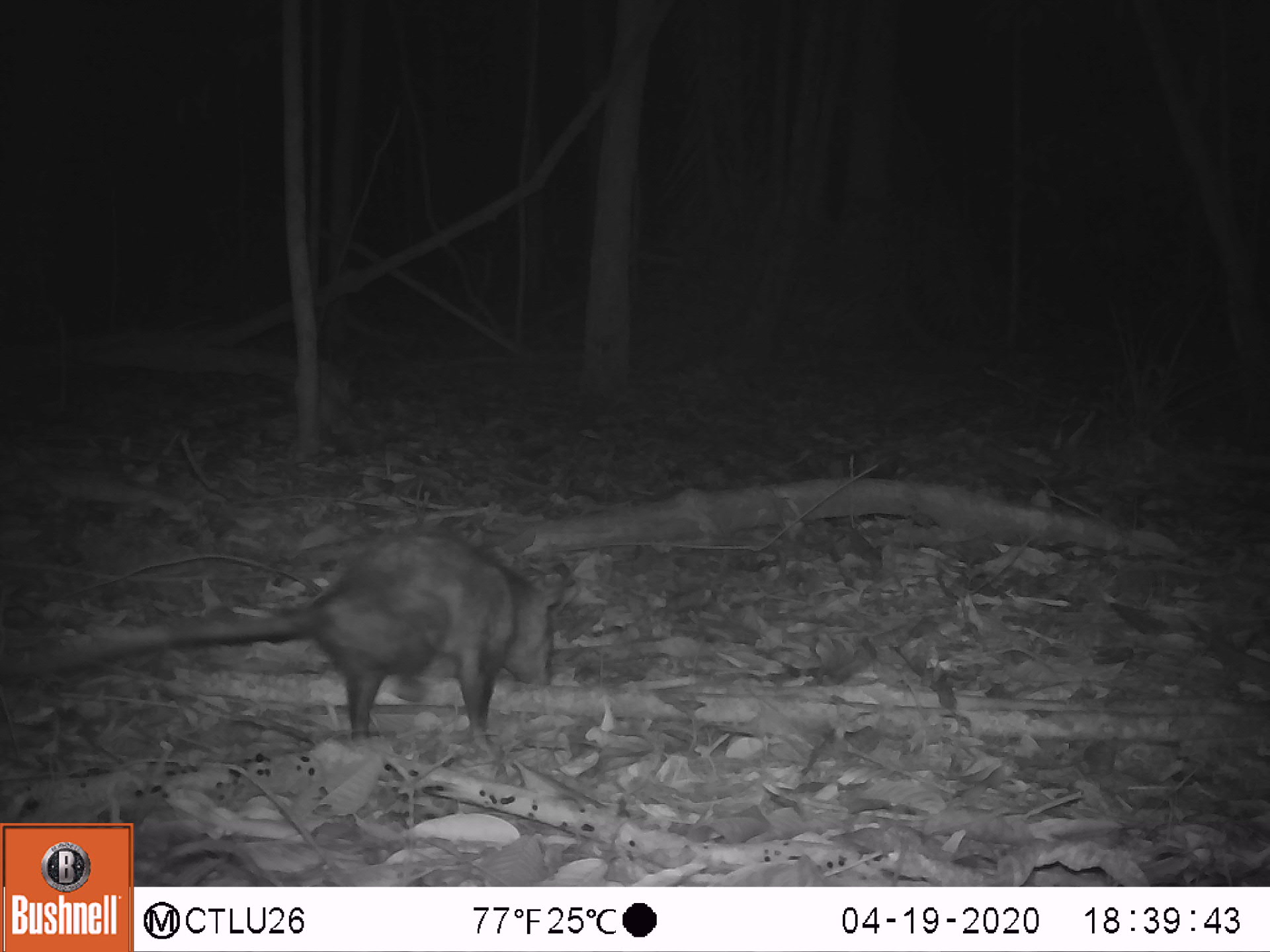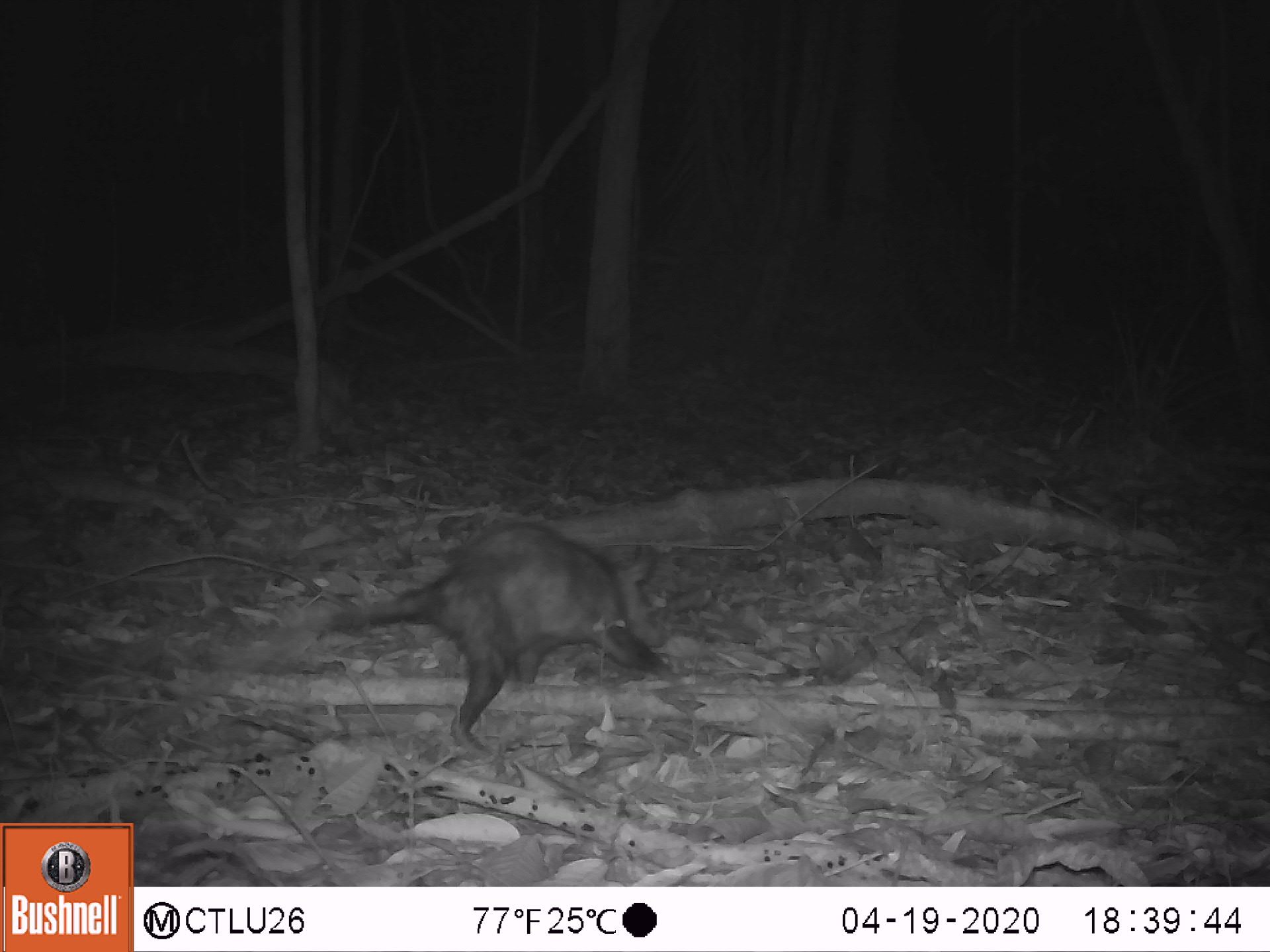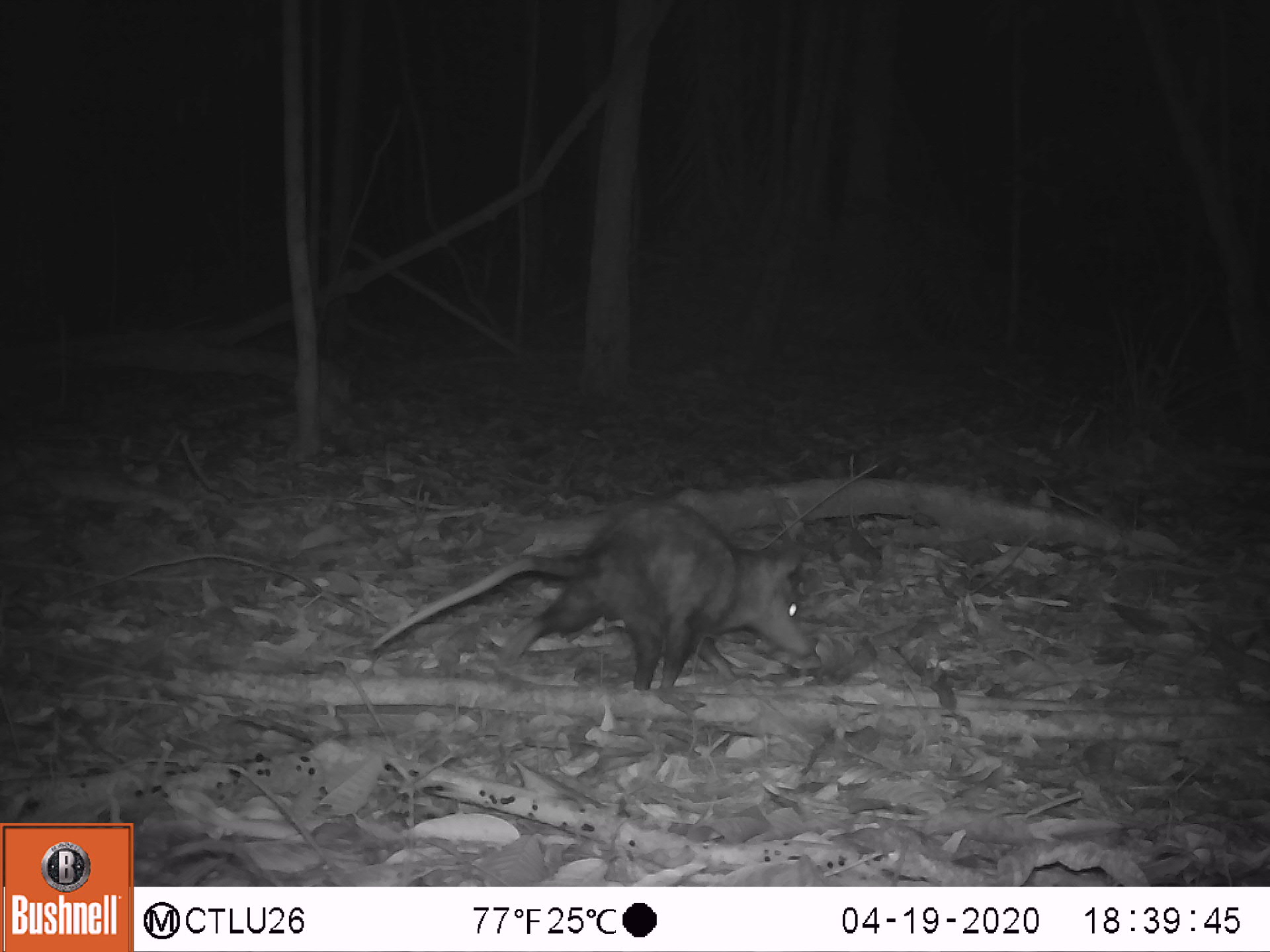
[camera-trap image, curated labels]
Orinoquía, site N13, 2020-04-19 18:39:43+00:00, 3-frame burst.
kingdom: Animalia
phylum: Chordata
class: Mammalia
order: Didelphimorphia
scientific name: Didelphimorphia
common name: possum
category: unknown possum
Unknown possum (possum) (Didelphimorphia).